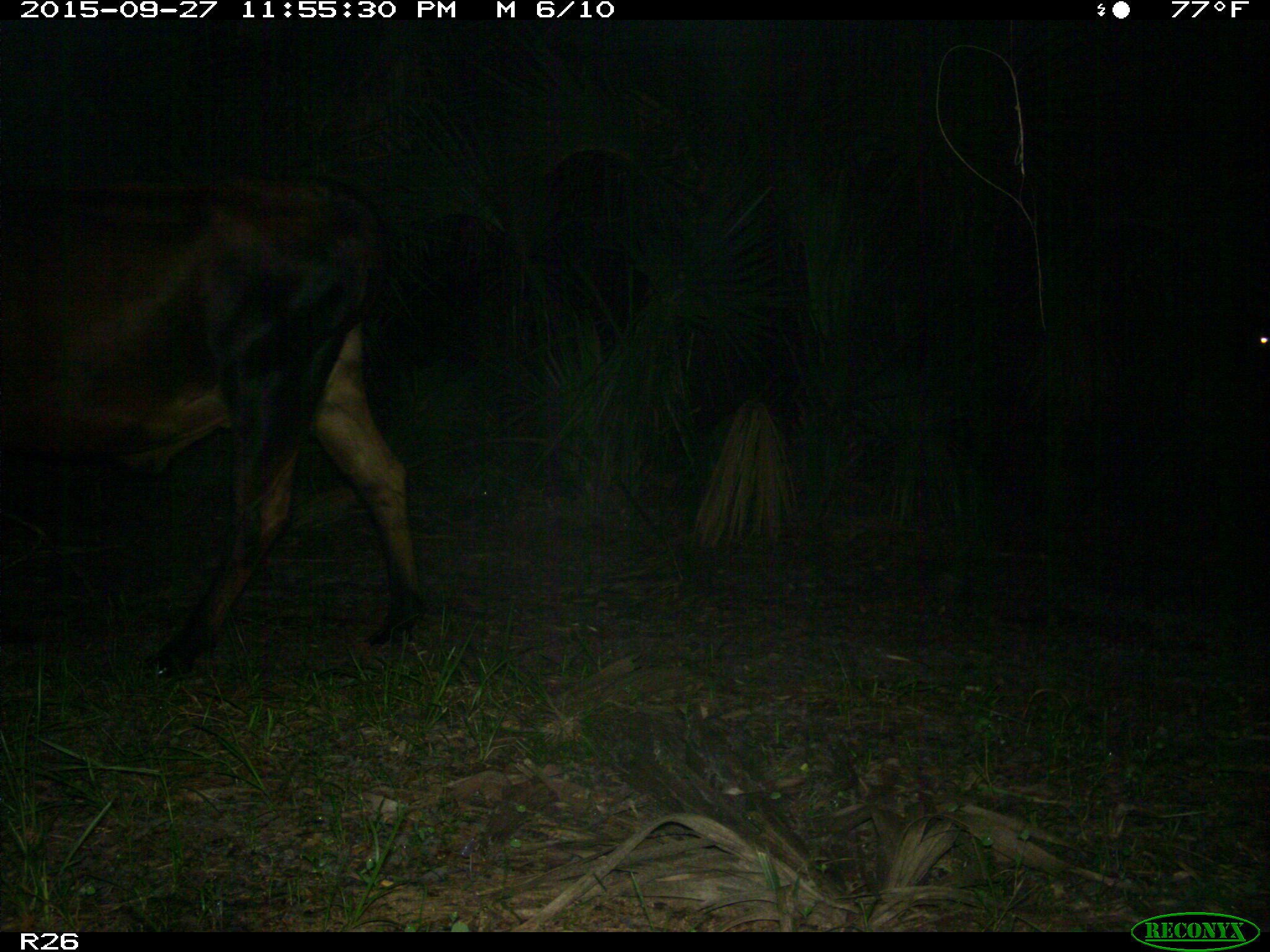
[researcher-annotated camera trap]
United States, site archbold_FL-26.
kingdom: Animalia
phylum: Chordata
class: Mammalia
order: Artiodactyla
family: Bovidae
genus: Bos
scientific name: Bos taurus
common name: domestic cow